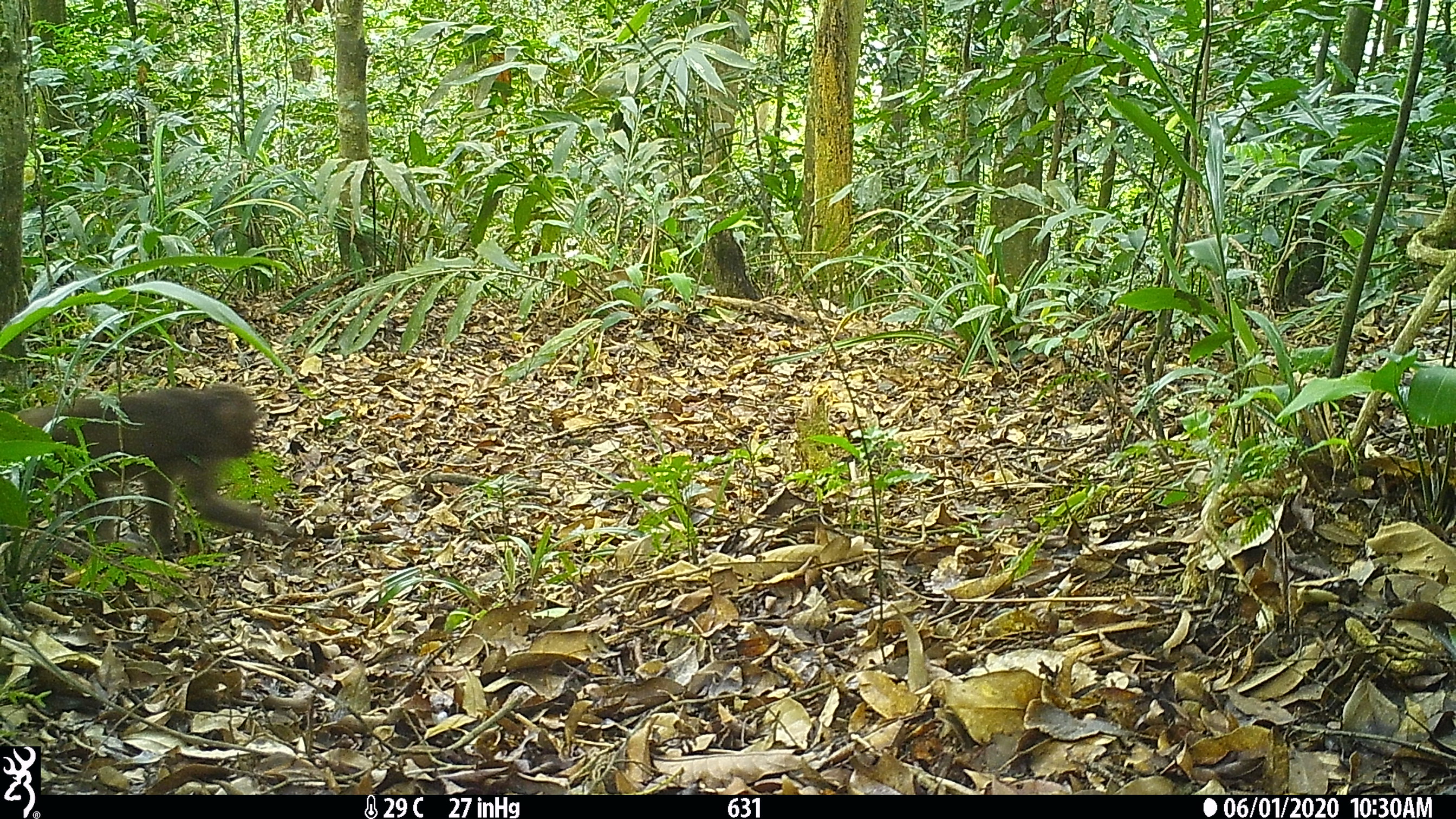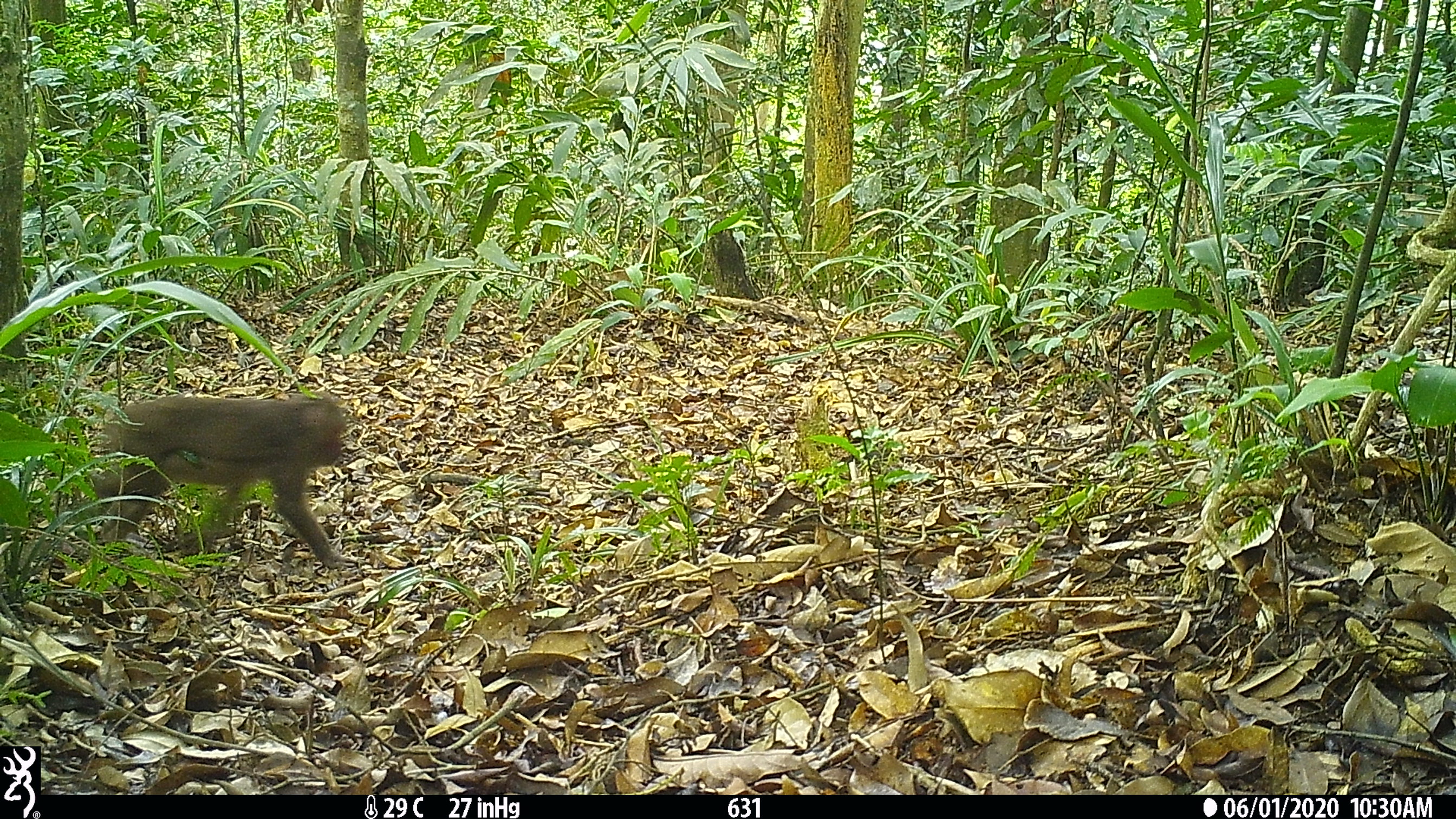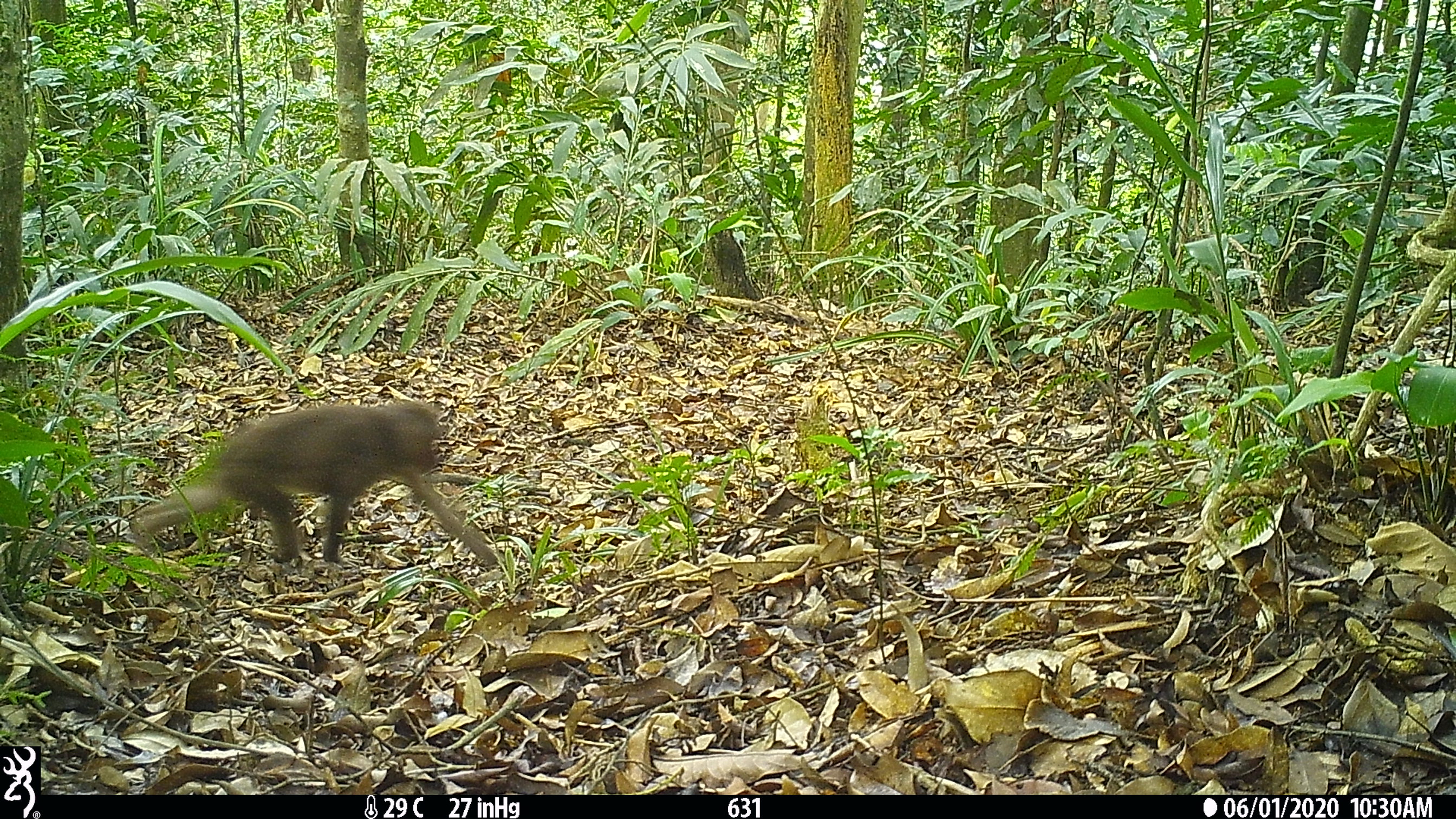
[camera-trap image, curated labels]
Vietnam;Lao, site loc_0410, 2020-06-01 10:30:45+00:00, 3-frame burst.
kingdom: Animalia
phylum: Chordata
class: Mammalia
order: Primates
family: Cercopithecidae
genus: Macaca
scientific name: Macaca arctoides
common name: stump-tailed macaque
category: stump tailed macaque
Stump tailed macaque (stump-tailed macaque) (Macaca arctoides). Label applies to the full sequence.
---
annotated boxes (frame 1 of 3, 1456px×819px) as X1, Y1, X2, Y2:
stump tailed macaque: 14, 384, 267, 561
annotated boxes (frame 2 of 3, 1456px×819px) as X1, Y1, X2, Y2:
stump tailed macaque: 93, 394, 347, 569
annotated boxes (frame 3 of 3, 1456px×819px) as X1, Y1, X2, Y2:
stump tailed macaque: 129, 400, 496, 566